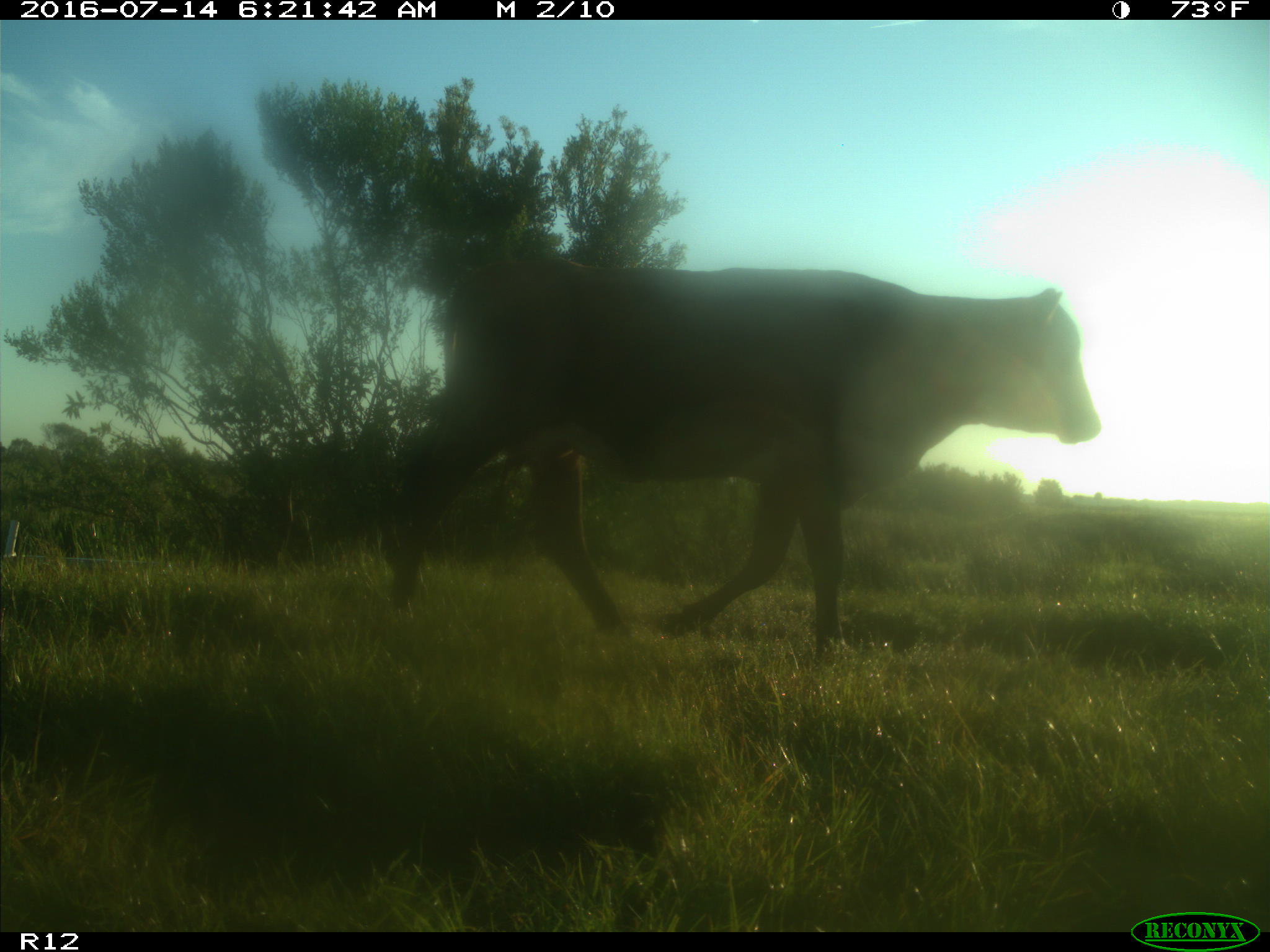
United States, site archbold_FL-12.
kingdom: Animalia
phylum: Chordata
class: Mammalia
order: Artiodactyla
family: Bovidae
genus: Bos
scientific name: Bos taurus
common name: domestic cow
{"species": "Bos taurus (domestic cow)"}